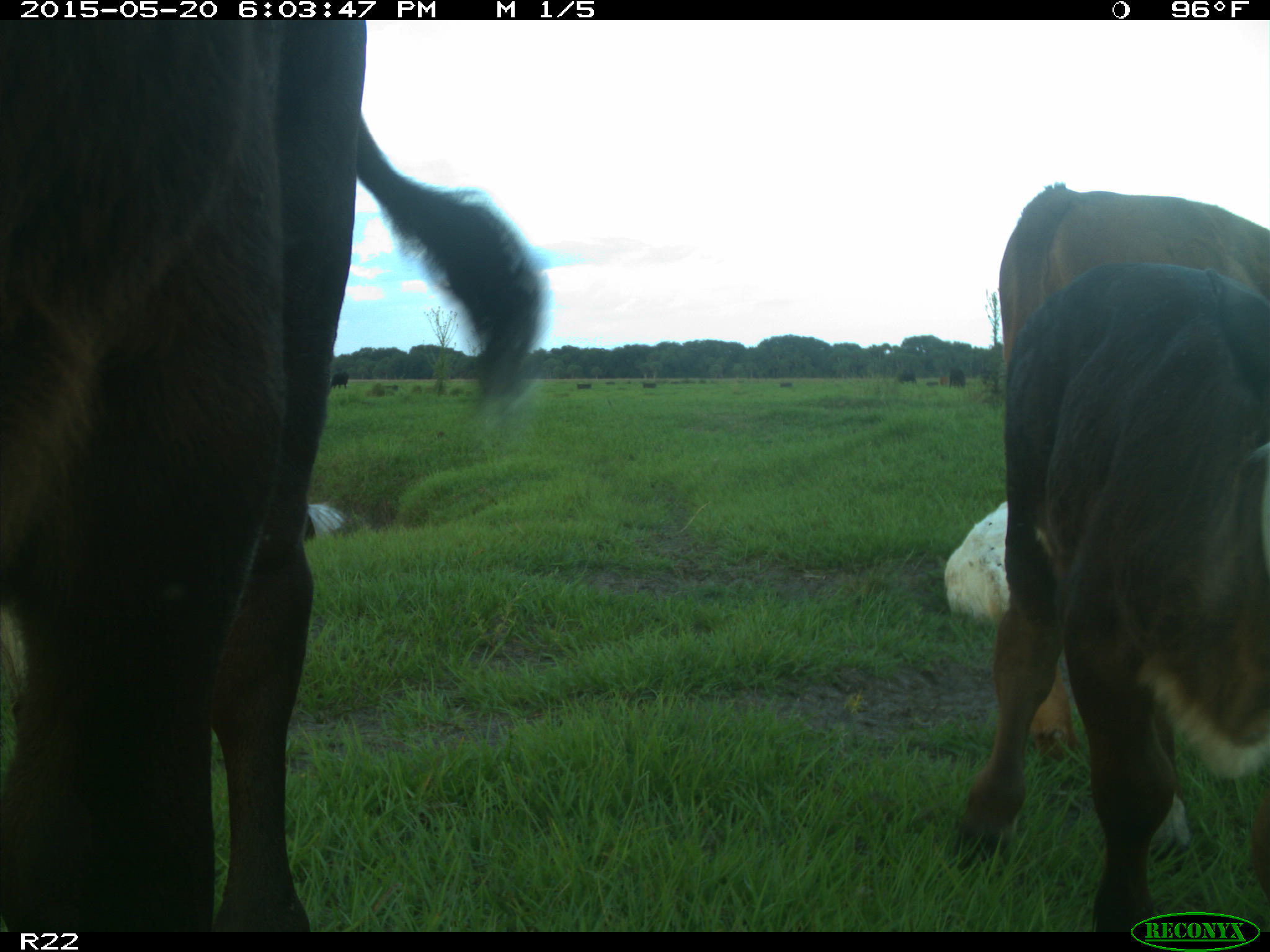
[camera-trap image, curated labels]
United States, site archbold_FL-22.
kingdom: Animalia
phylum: Chordata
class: Mammalia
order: Artiodactyla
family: Bovidae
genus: Bos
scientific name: Bos taurus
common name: domestic cow